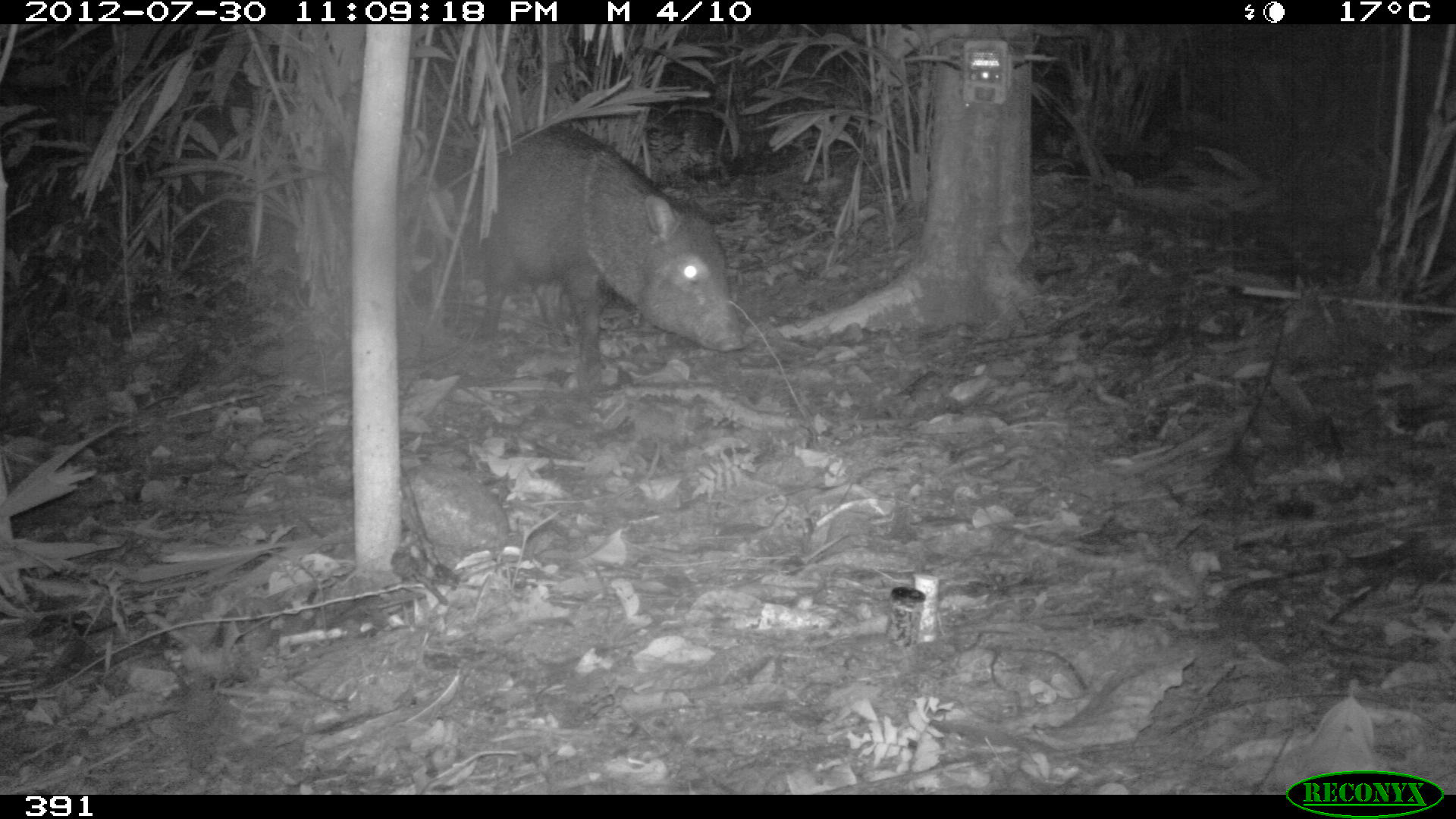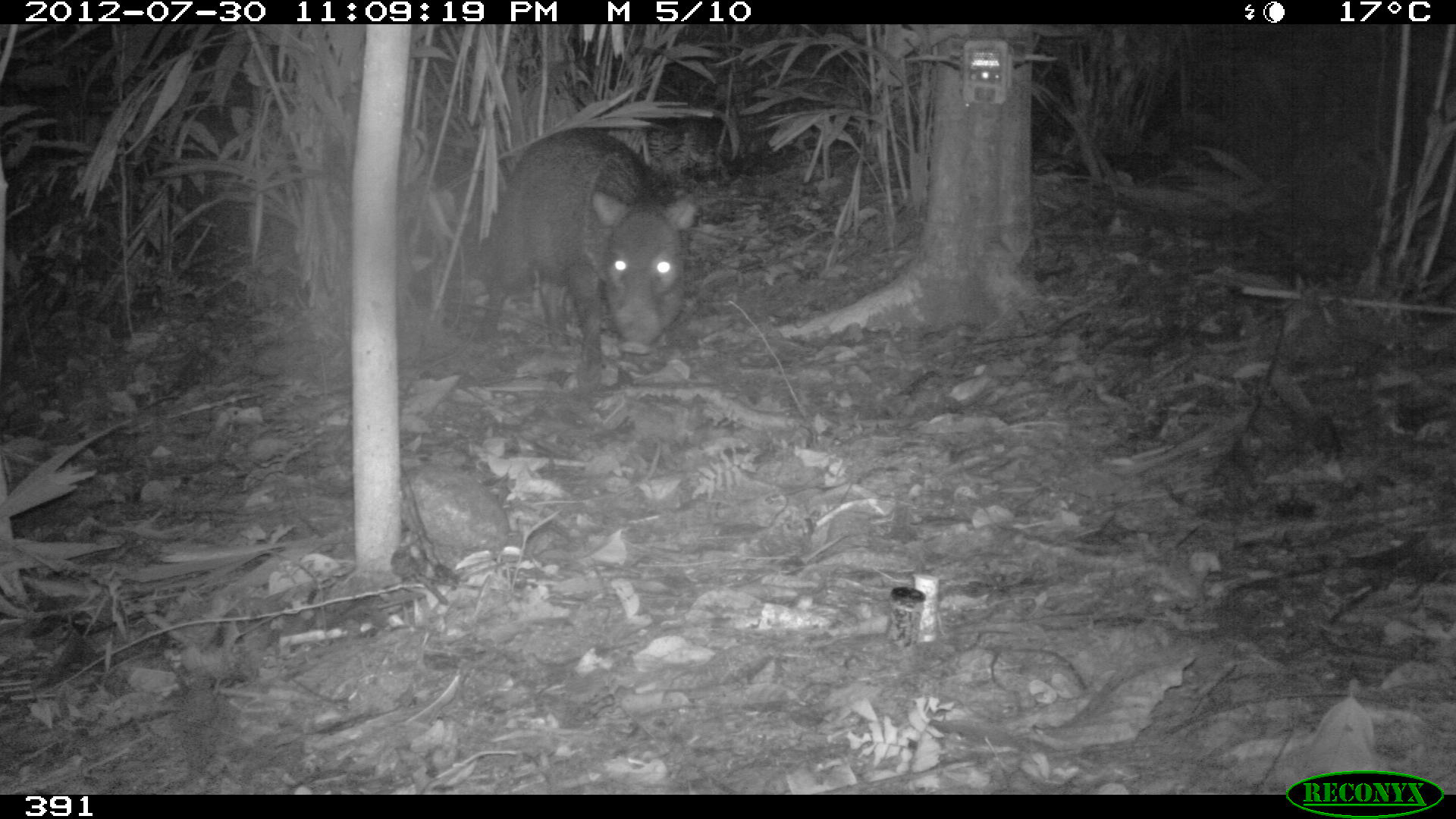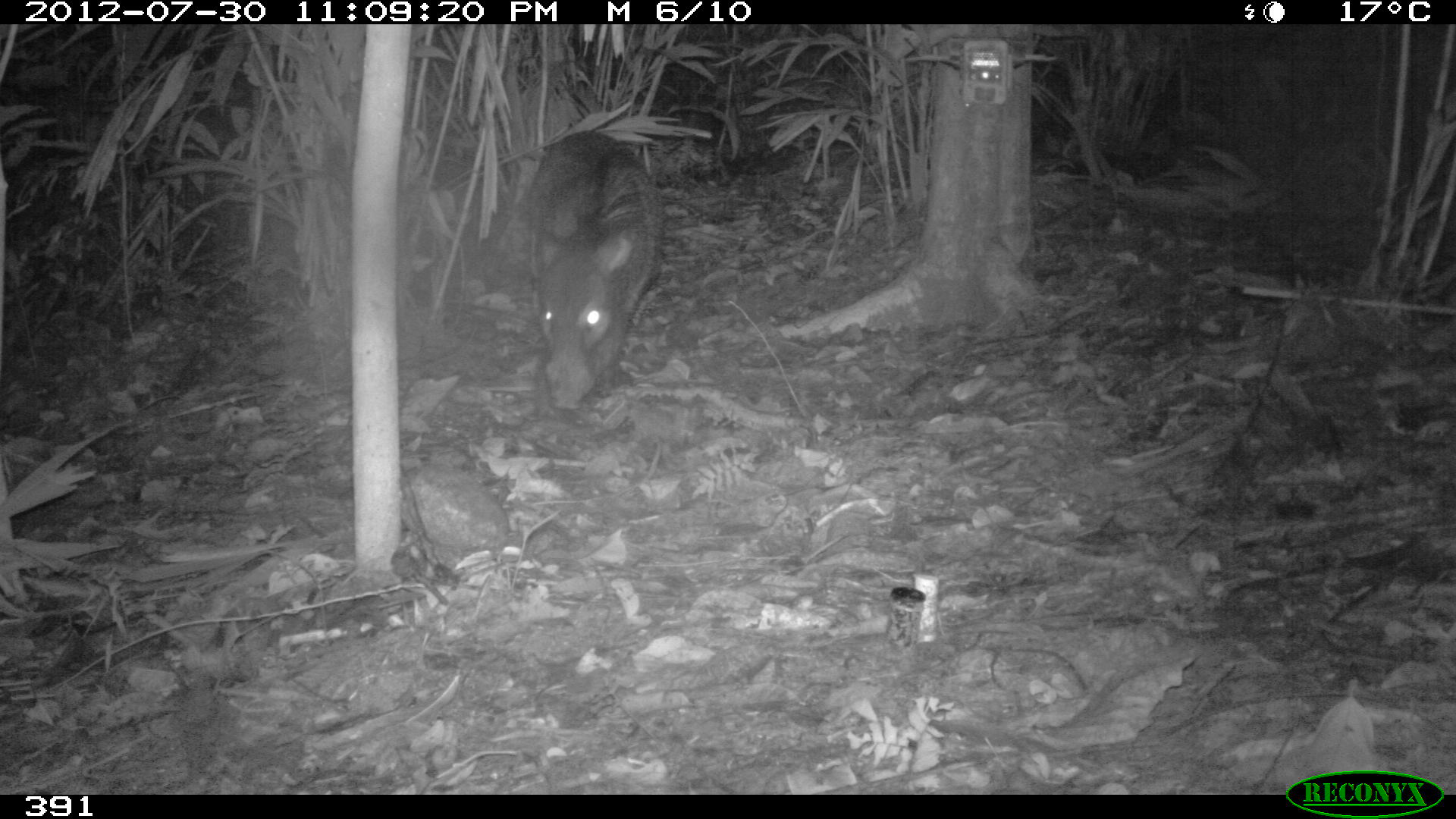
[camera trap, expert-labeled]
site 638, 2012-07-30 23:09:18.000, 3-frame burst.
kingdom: Animalia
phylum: Chordata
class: Mammalia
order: Artiodactyla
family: Tayassuidae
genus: Pecari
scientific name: Pecari tajacu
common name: collared peccary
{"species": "Pecari tajacu (collared peccary)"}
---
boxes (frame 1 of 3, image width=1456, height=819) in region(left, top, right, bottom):
pecari tajacu: region(476, 129, 748, 368)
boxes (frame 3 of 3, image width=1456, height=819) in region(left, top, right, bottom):
pecari tajacu: region(518, 130, 664, 407)